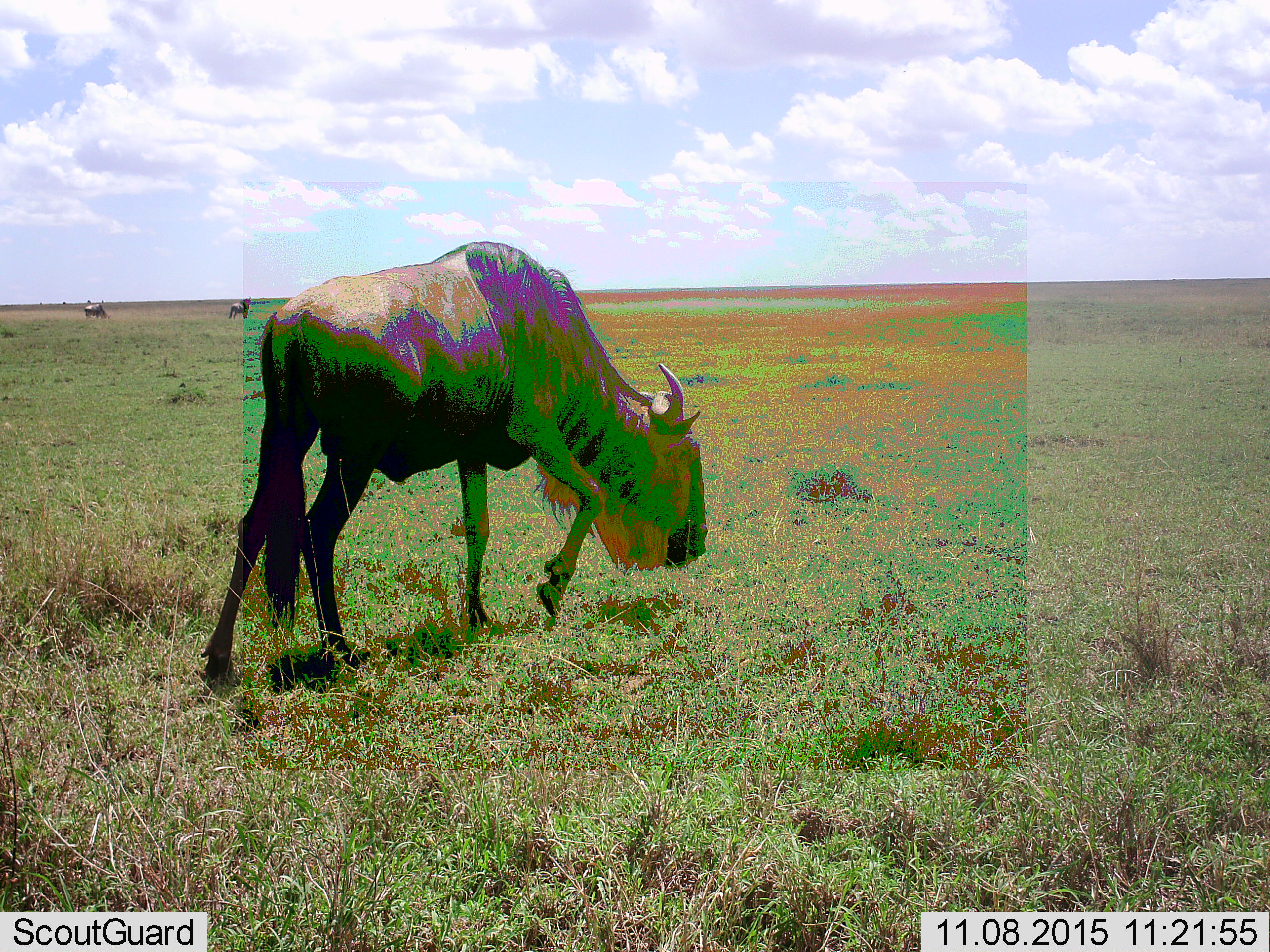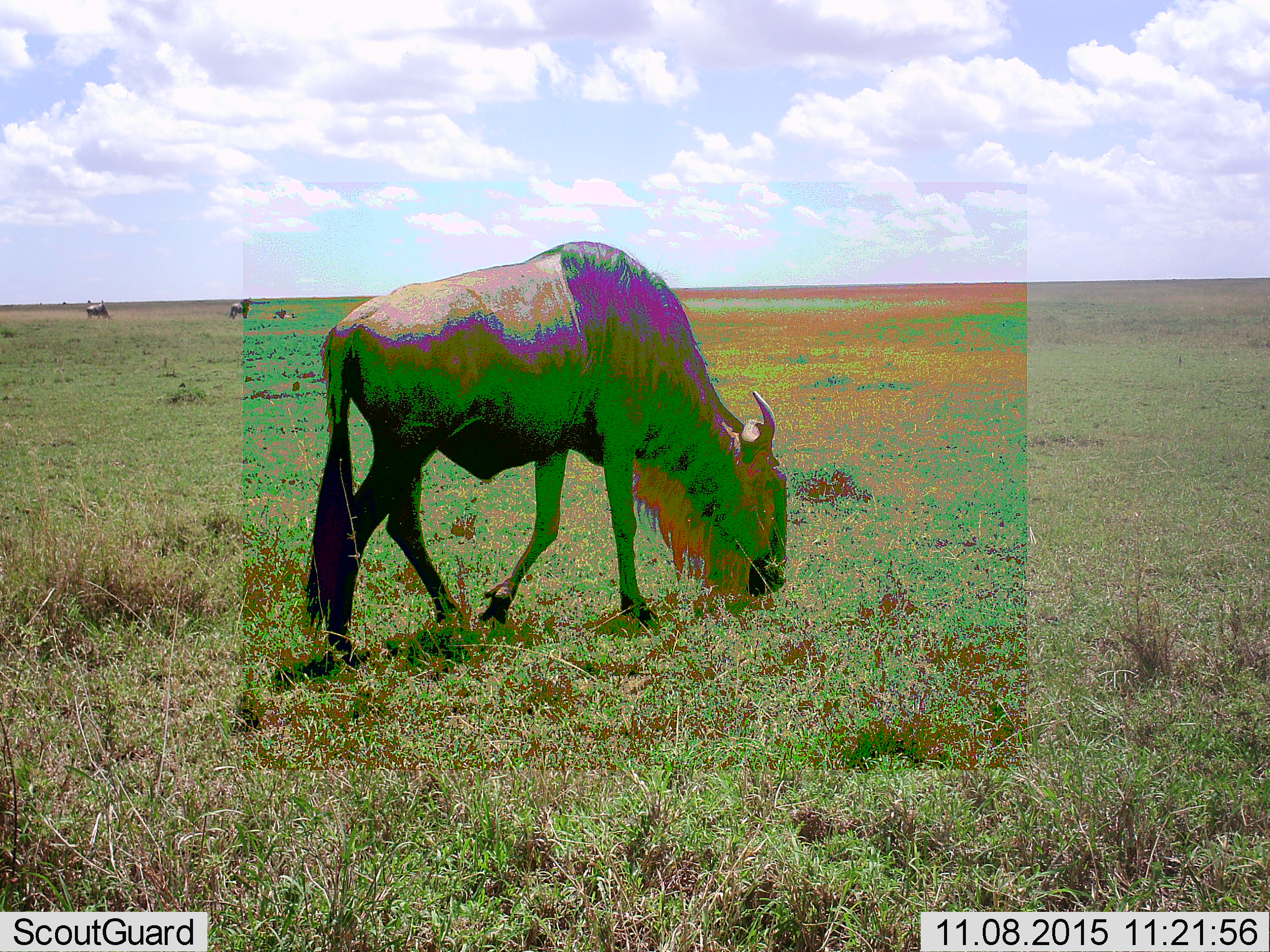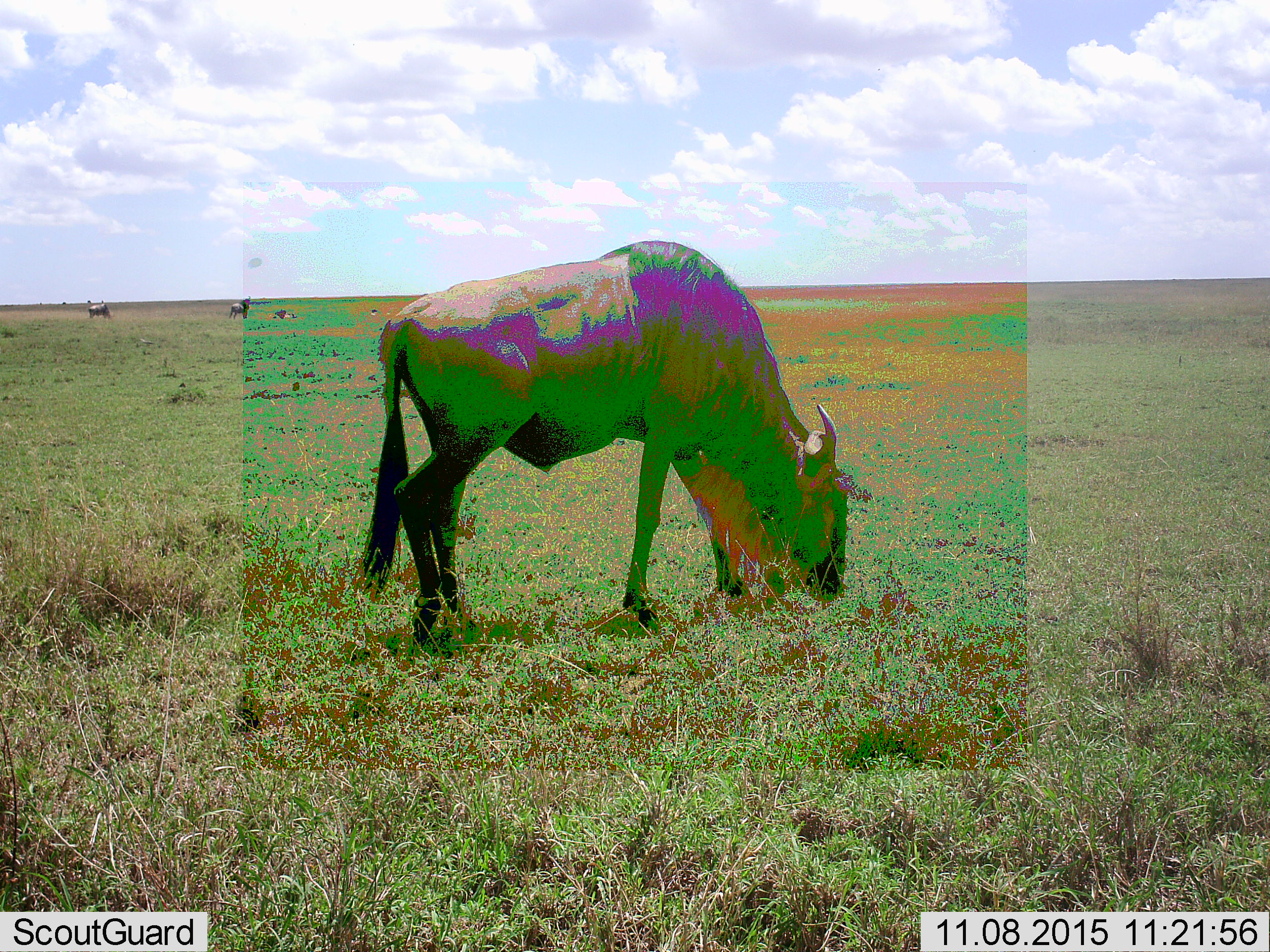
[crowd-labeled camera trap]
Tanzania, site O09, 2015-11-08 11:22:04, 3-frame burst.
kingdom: Animalia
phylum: Chordata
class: Mammalia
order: Artiodactyla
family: Bovidae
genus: Connochaetes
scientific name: Connochaetes taurinus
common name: blue wildebeest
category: wildebeest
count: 3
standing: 50%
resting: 40%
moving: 70%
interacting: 0%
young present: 0%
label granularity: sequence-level